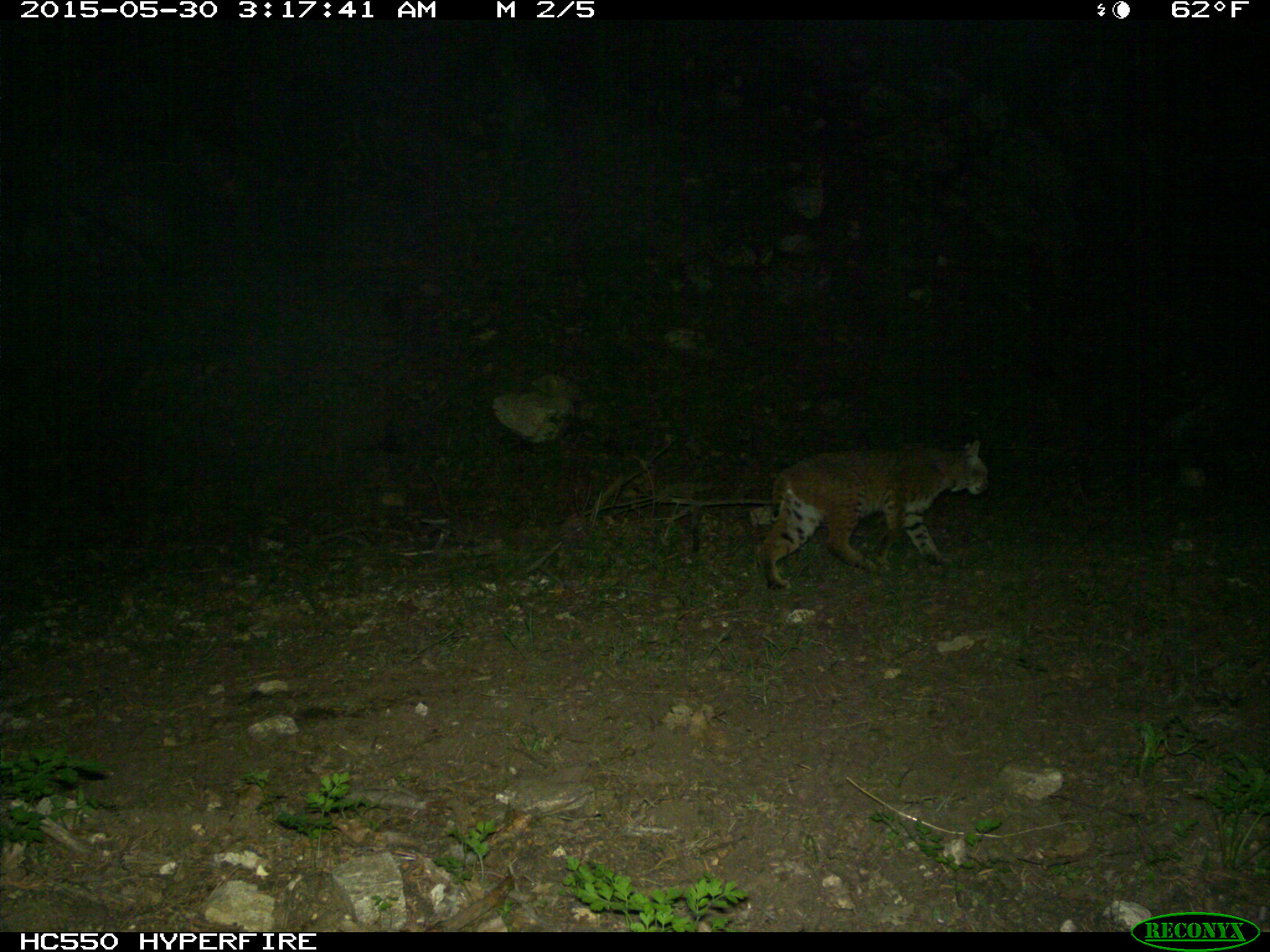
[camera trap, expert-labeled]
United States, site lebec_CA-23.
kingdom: Animalia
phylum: Chordata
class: Mammalia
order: Carnivora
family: Felidae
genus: Lynx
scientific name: Lynx rufus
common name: bobcat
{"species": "Lynx rufus (bobcat)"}